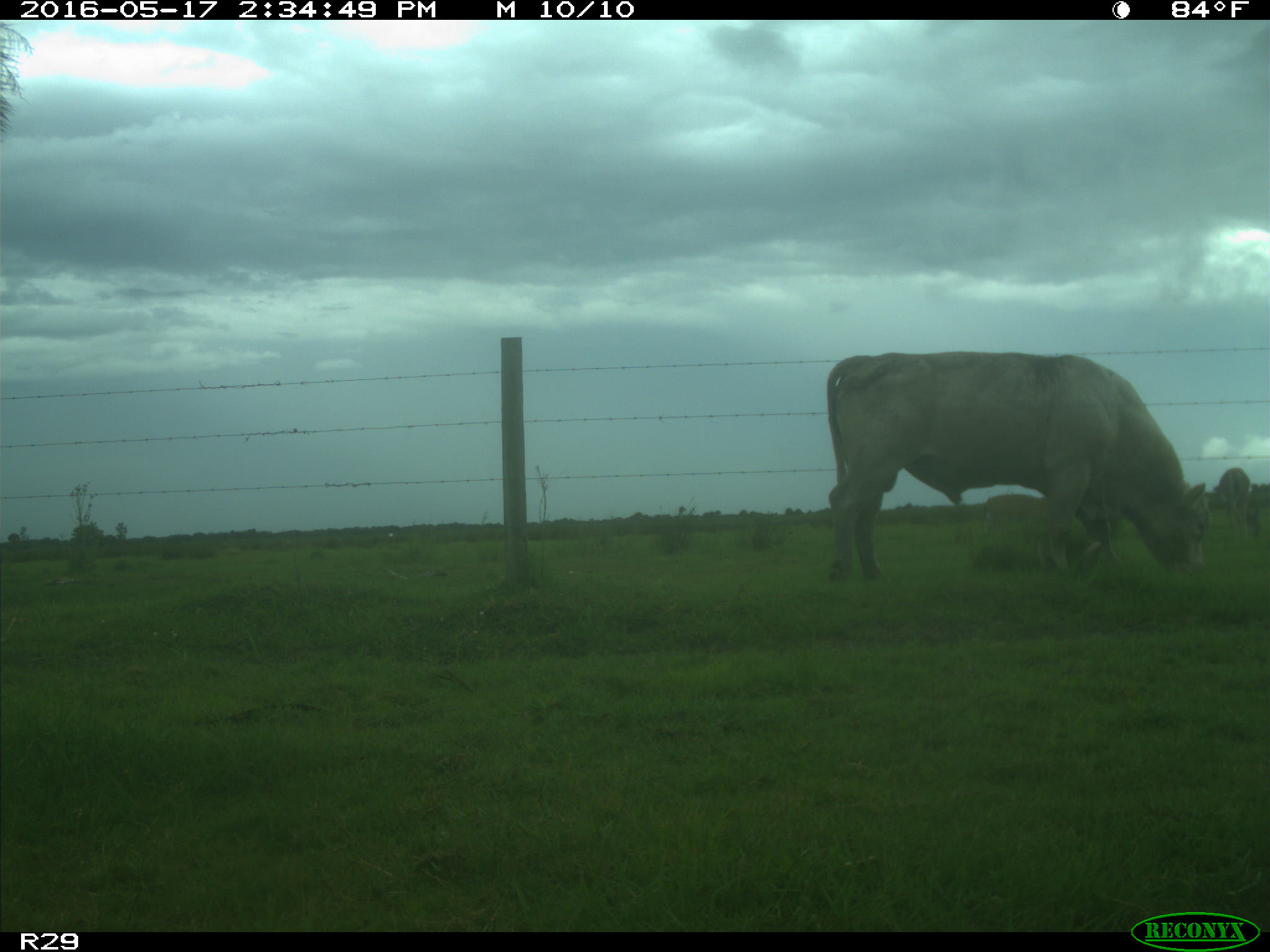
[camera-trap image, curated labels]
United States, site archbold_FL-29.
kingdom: Animalia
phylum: Chordata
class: Mammalia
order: Artiodactyla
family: Bovidae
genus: Bos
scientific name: Bos taurus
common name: domestic cow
Bos taurus (domestic cow).